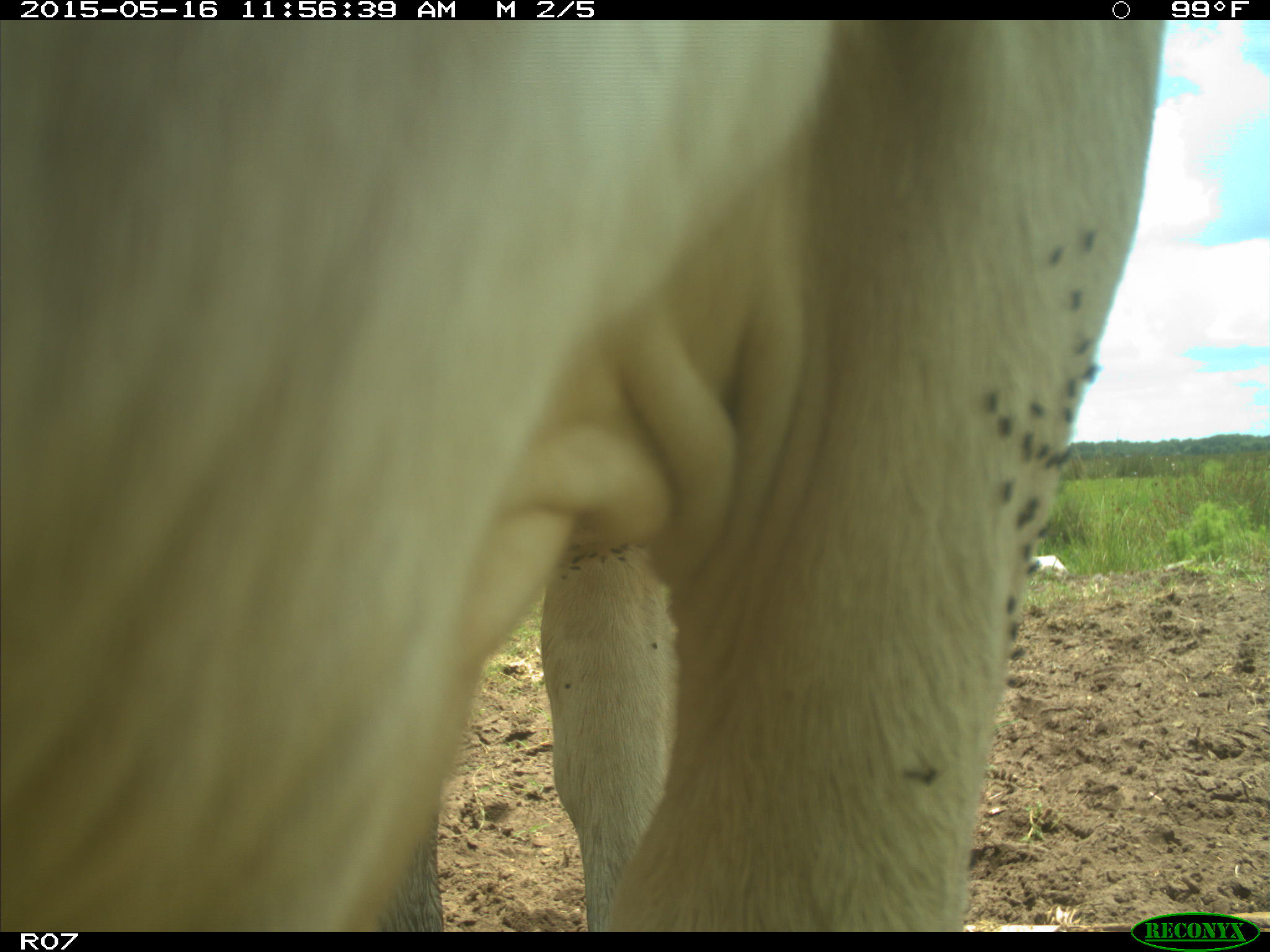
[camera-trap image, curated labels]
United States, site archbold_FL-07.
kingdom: Animalia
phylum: Chordata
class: Mammalia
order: Artiodactyla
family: Bovidae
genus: Bos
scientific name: Bos taurus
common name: domestic cow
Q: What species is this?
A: Bos taurus (domestic cow).